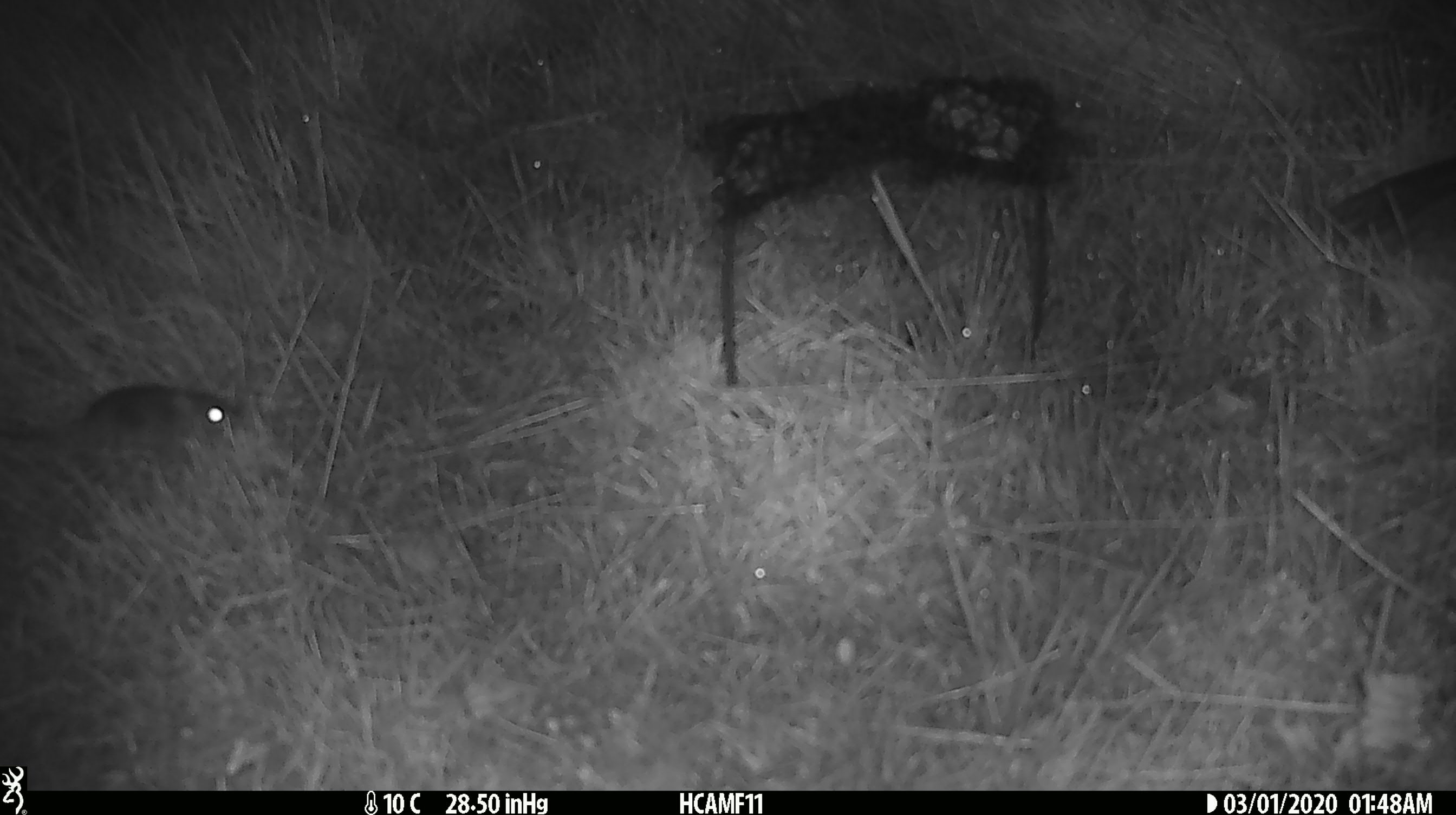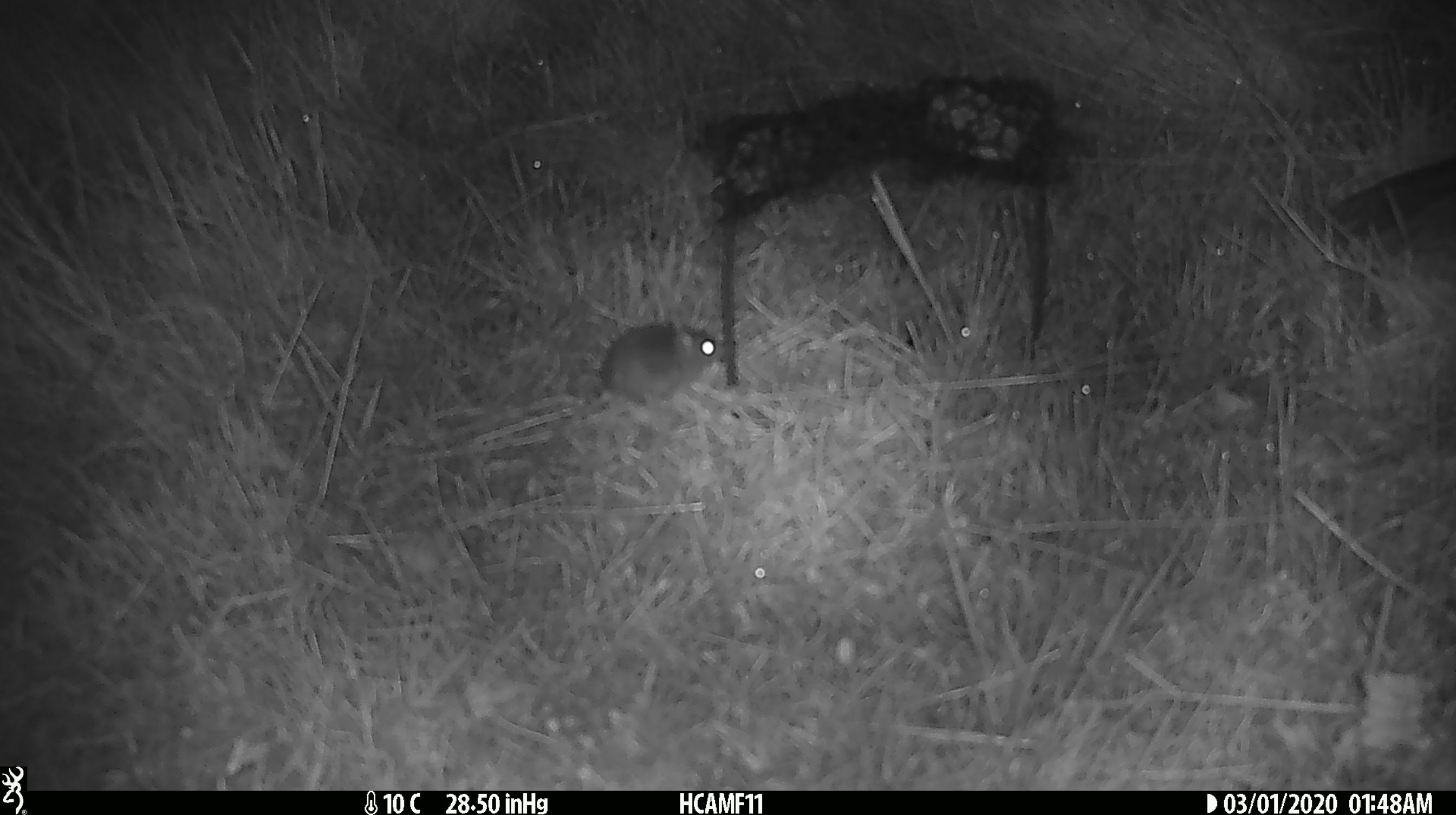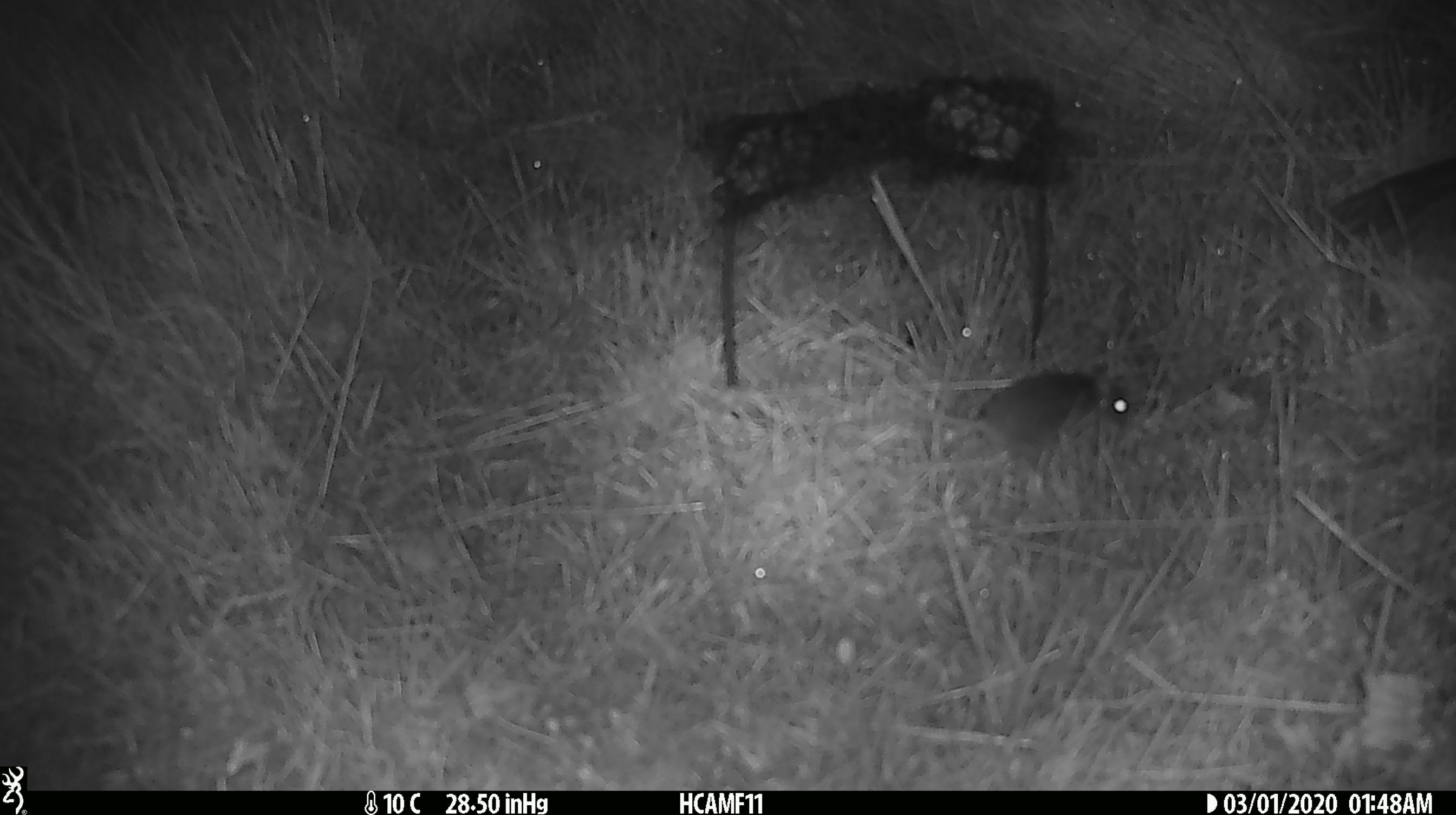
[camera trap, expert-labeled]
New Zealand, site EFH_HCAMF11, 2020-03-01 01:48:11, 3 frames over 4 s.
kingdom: Animalia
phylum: Chordata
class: Mammalia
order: Rodentia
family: Muridae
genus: Mus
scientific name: Mus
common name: mouse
Mouse (Mus).